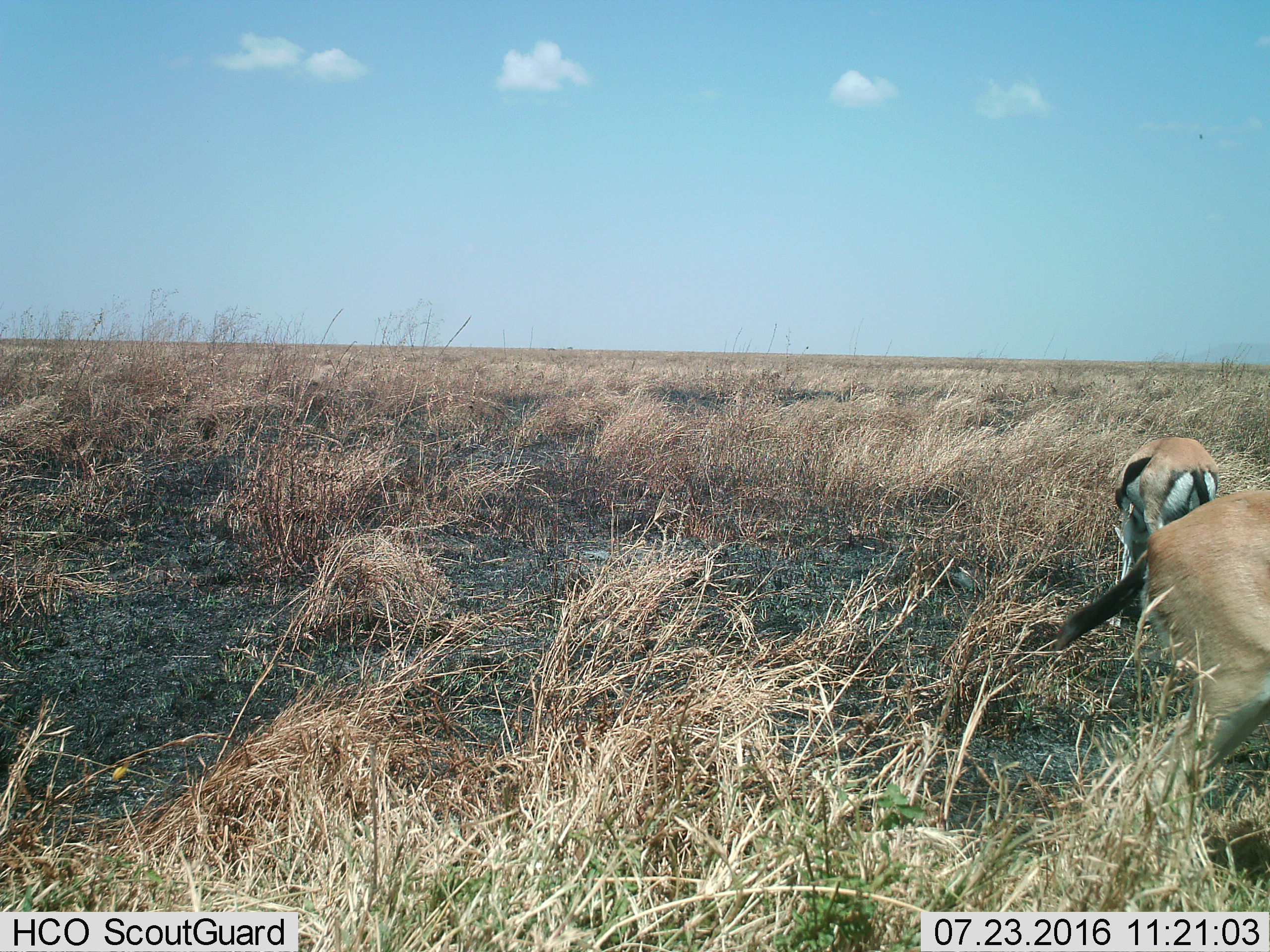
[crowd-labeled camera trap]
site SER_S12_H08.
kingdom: Animalia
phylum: Chordata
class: Mammalia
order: Artiodactyla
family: Bovidae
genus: Eudorcas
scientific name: Eudorcas thomsonii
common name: thomson's gazelle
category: gazellethomsons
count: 2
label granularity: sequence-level